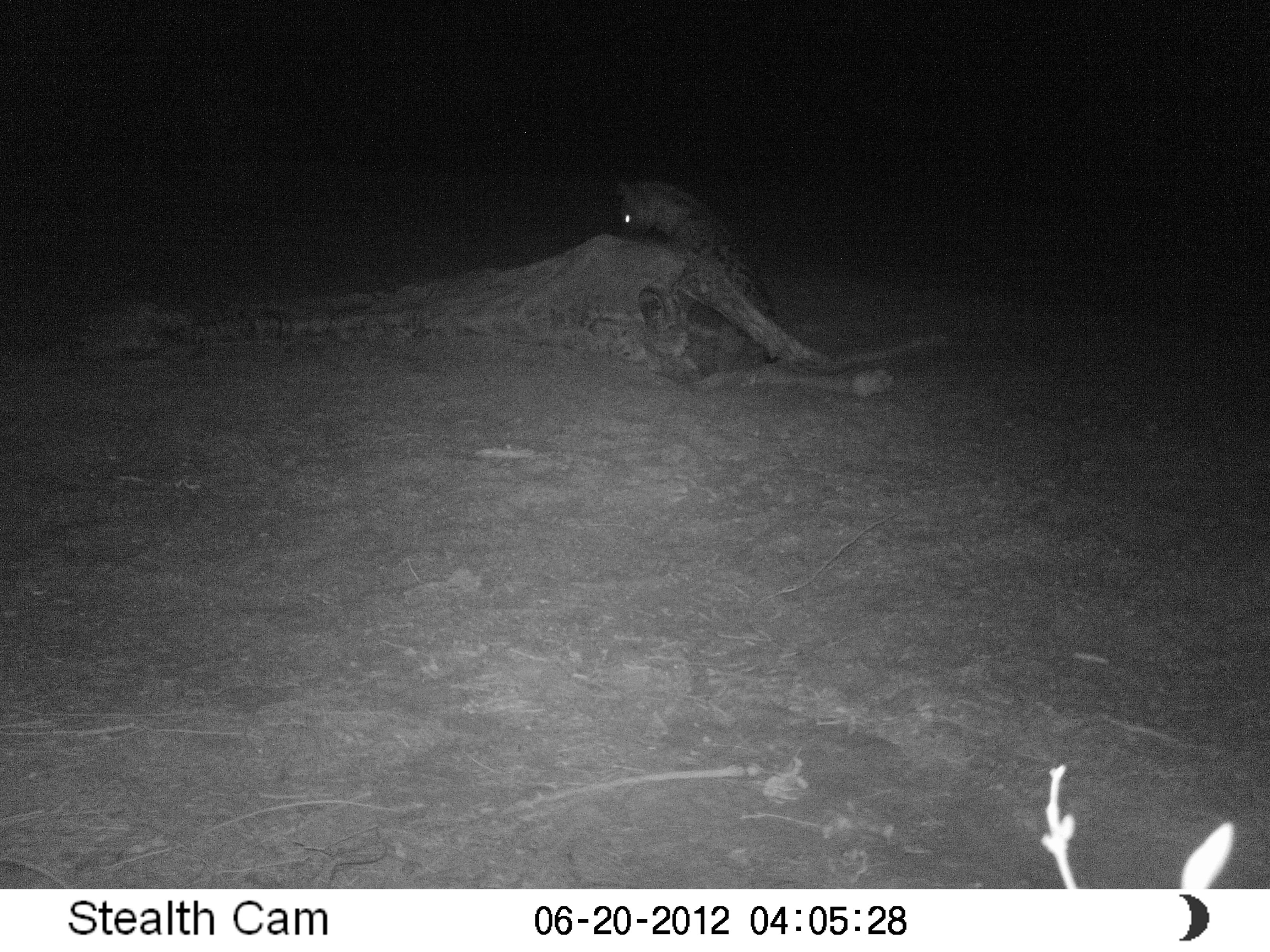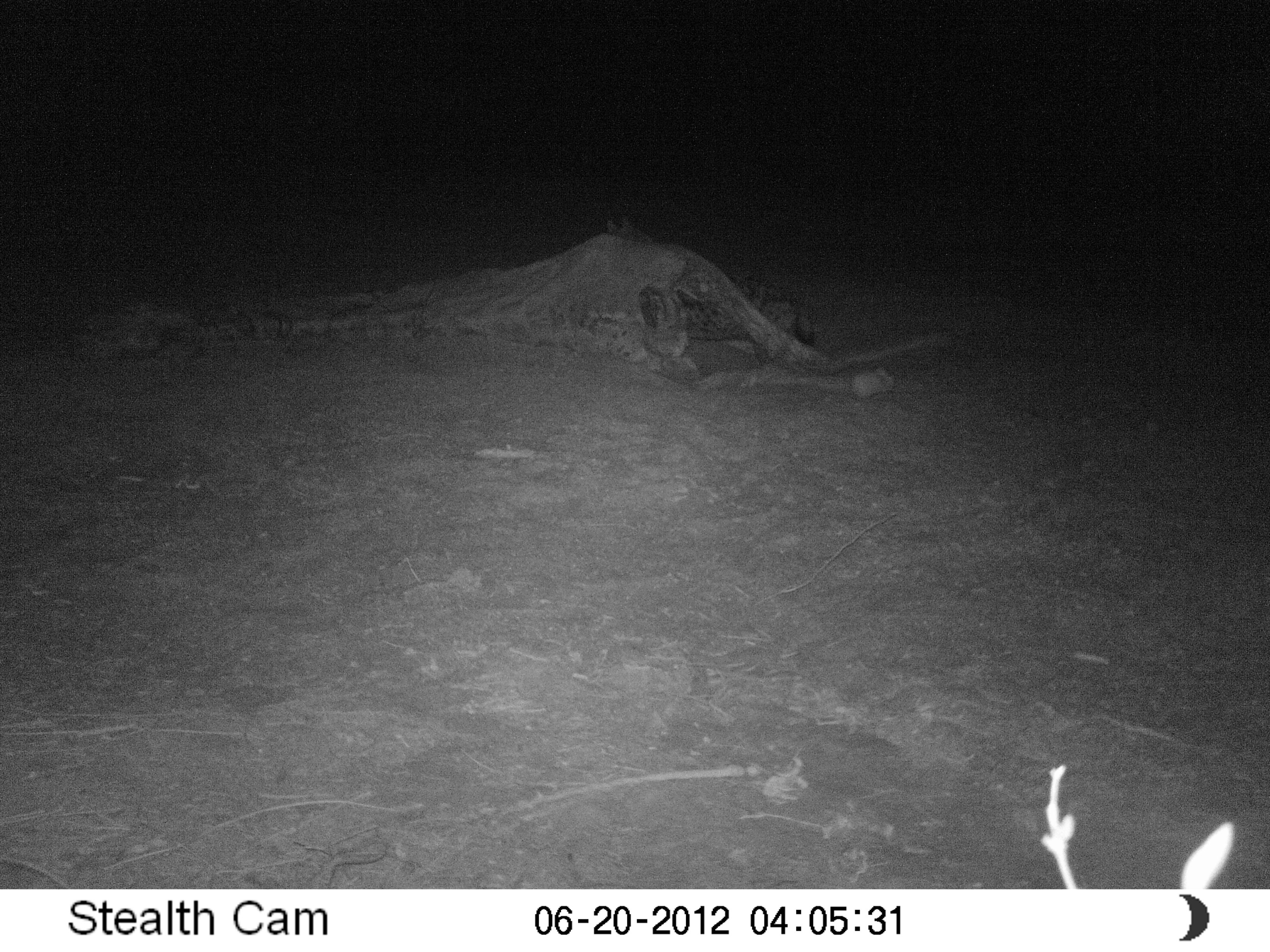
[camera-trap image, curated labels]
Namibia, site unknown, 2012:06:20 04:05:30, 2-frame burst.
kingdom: Animalia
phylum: Chordata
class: Mammalia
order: Carnivora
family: Hyaenidae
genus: Crocuta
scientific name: Crocuta crocuta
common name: spotted hyena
Crocuta crocuta (spotted hyena).